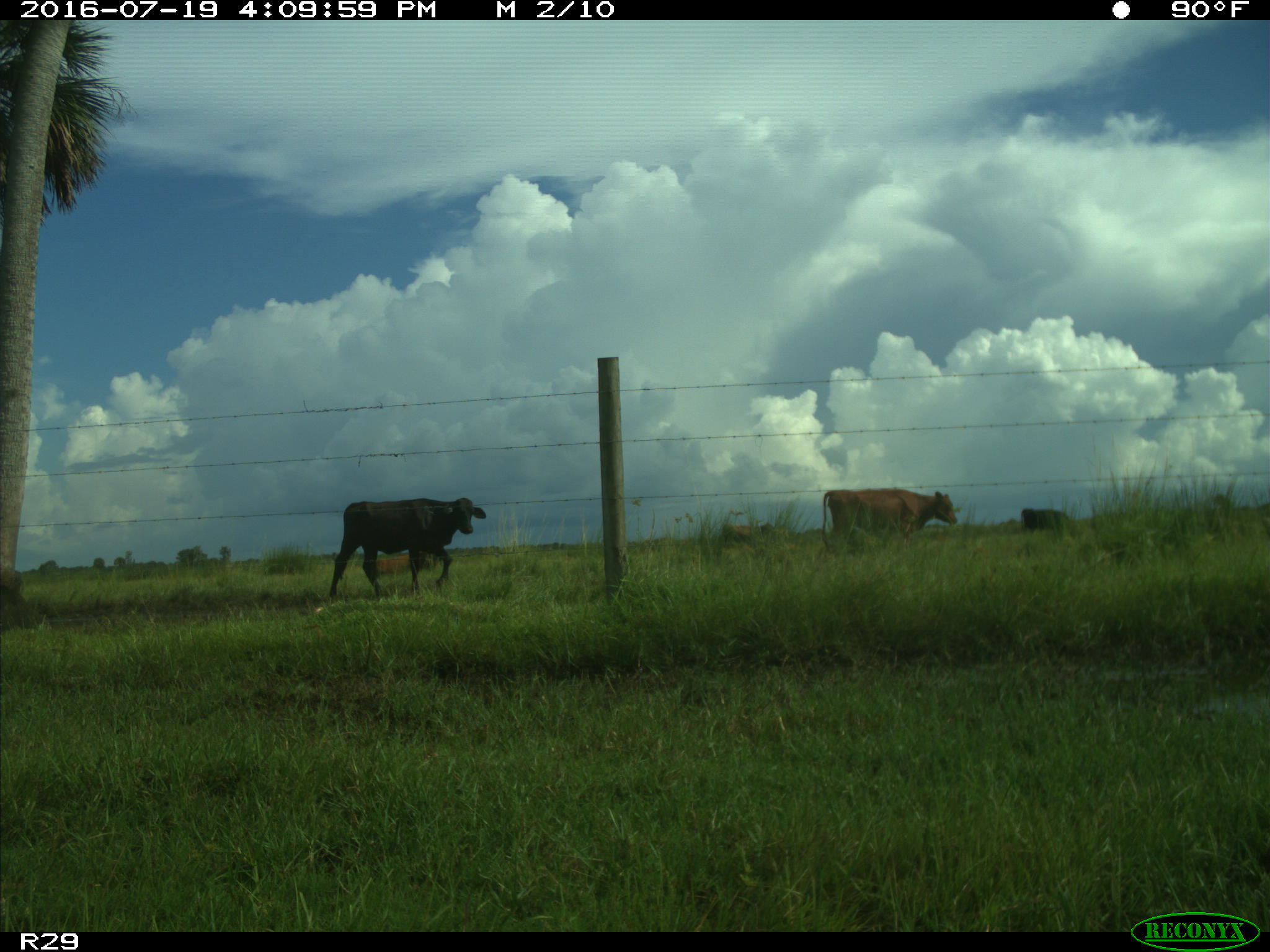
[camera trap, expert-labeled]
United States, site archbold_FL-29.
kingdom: Animalia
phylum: Chordata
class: Mammalia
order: Artiodactyla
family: Bovidae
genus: Bos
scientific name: Bos taurus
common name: domestic cow